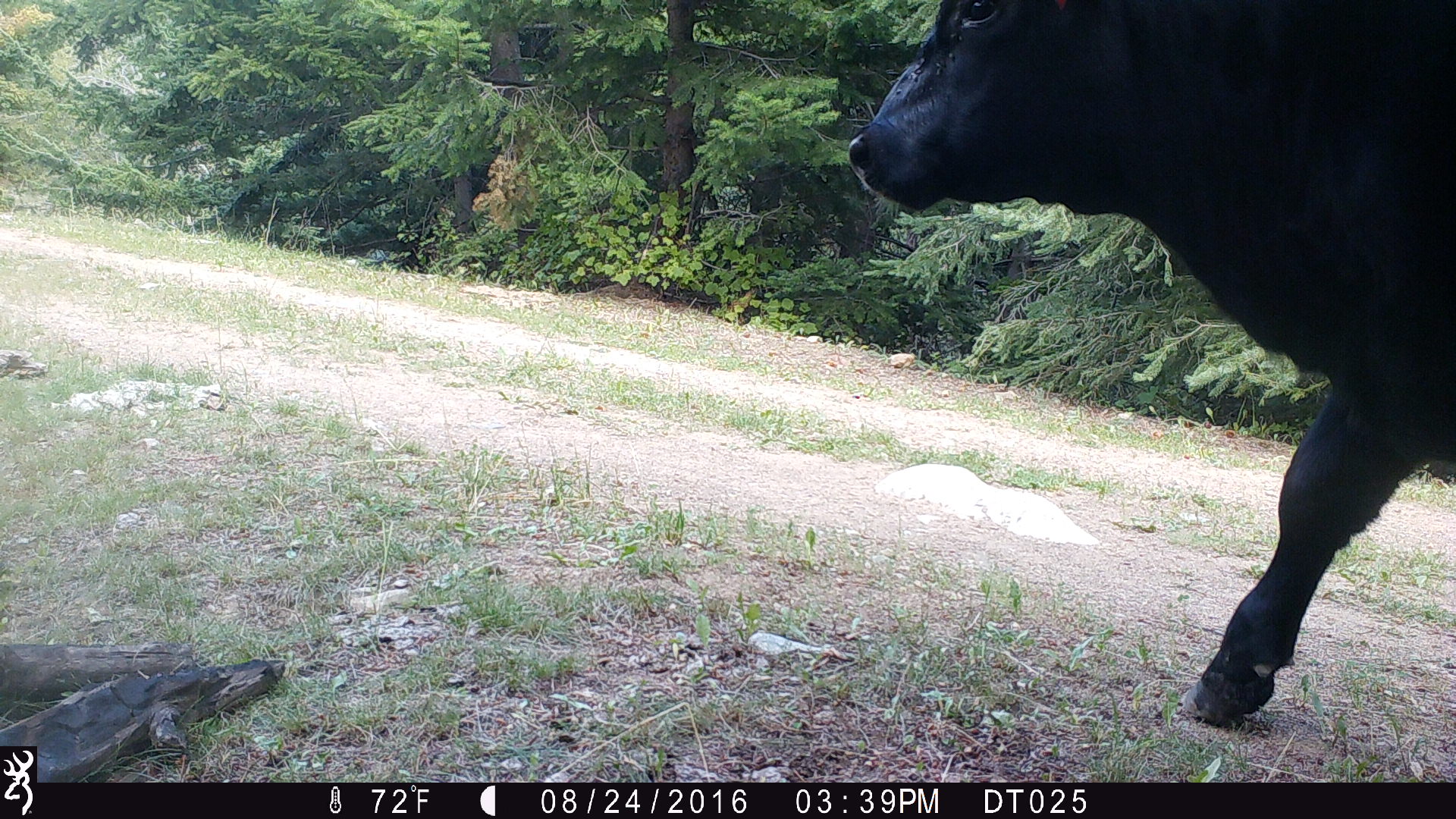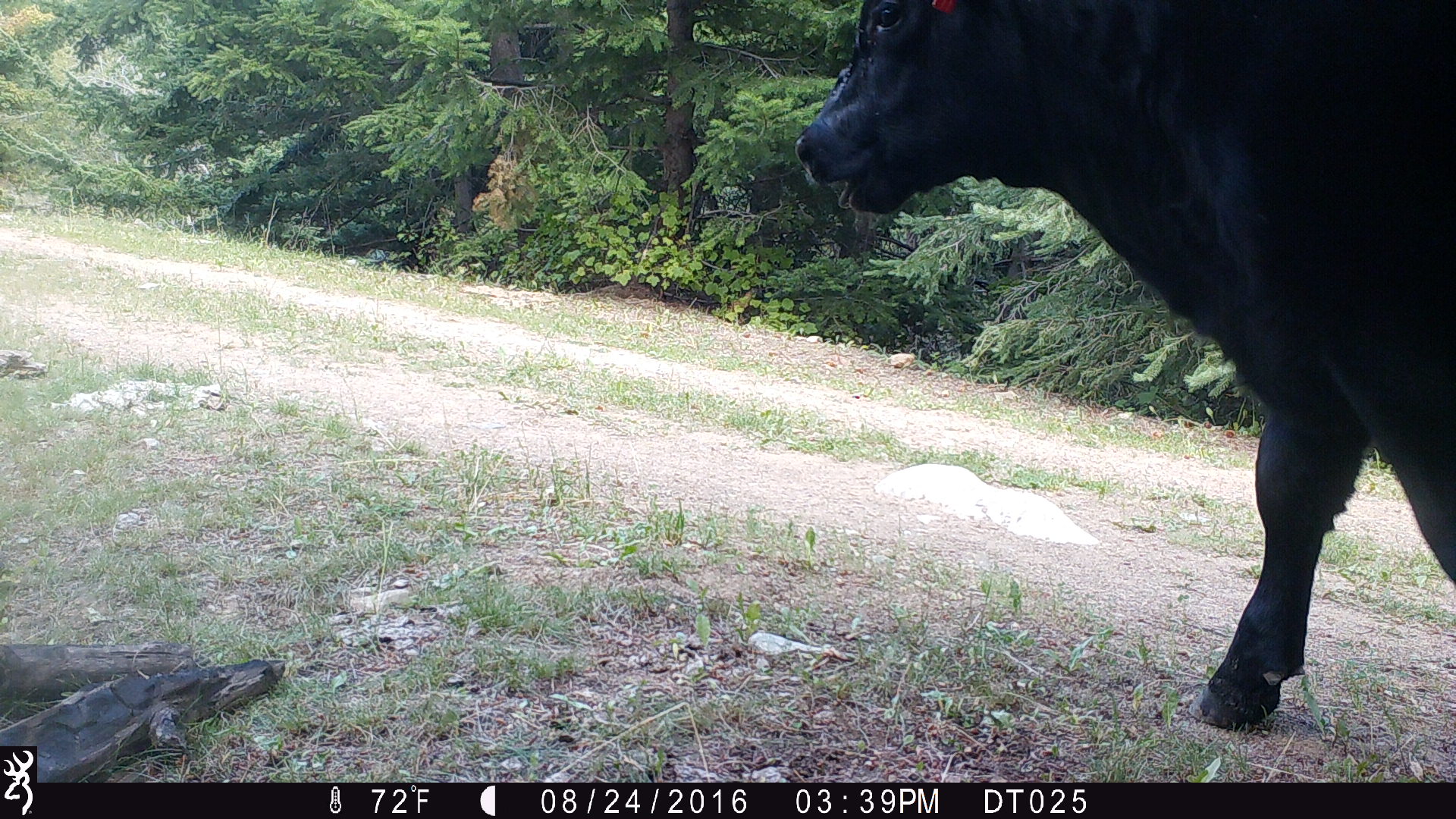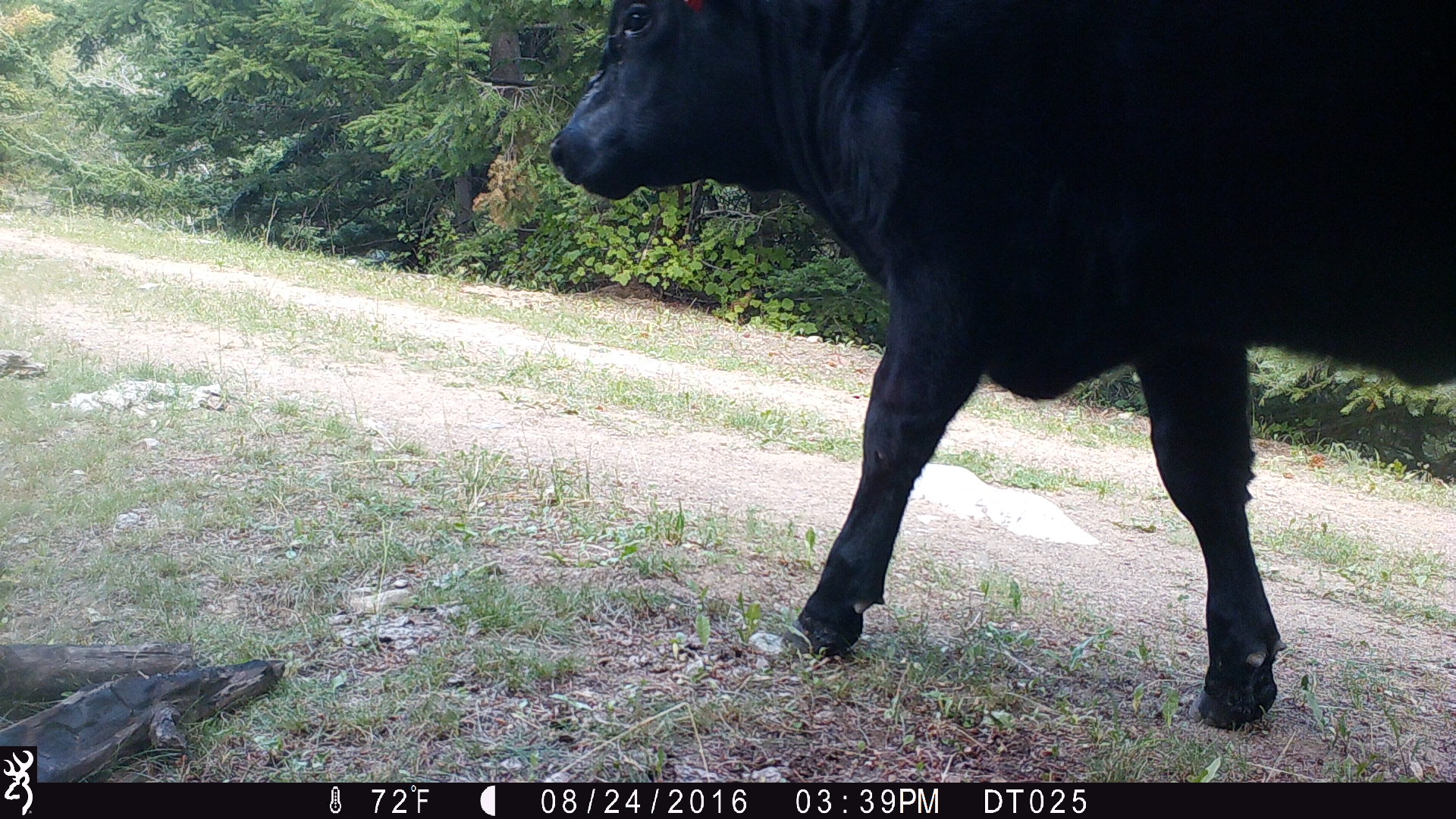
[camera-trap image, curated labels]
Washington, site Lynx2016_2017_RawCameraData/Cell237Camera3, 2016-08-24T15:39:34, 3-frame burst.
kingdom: Animalia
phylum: Chordata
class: Mammalia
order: Artiodactyla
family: Bovidae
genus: Bos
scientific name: Bos taurus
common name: domestic cattle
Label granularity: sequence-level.